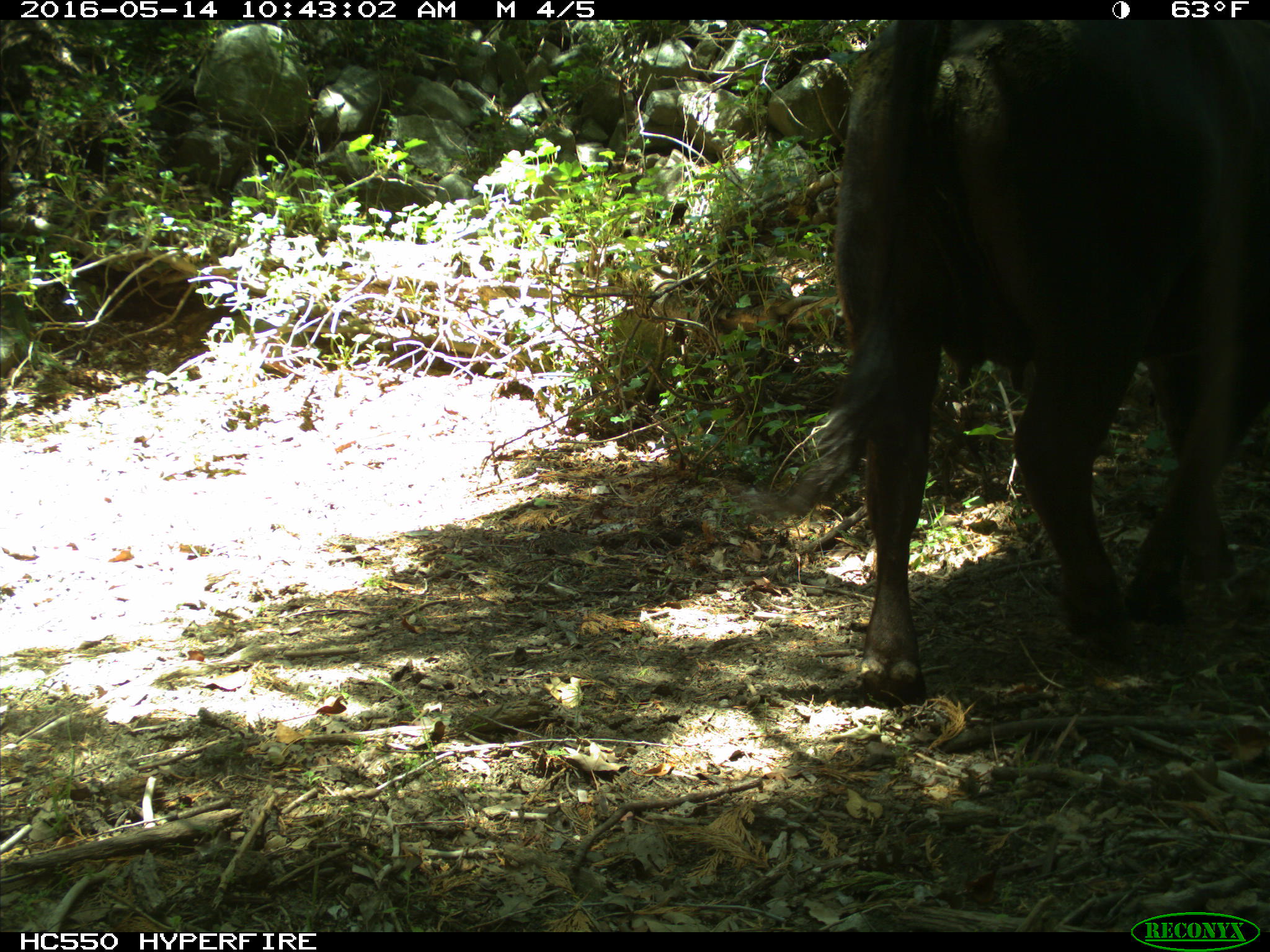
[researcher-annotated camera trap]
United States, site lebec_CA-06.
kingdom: Animalia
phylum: Chordata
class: Mammalia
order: Artiodactyla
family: Bovidae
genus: Bos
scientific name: Bos taurus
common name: domestic cow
Bos taurus (domestic cow).